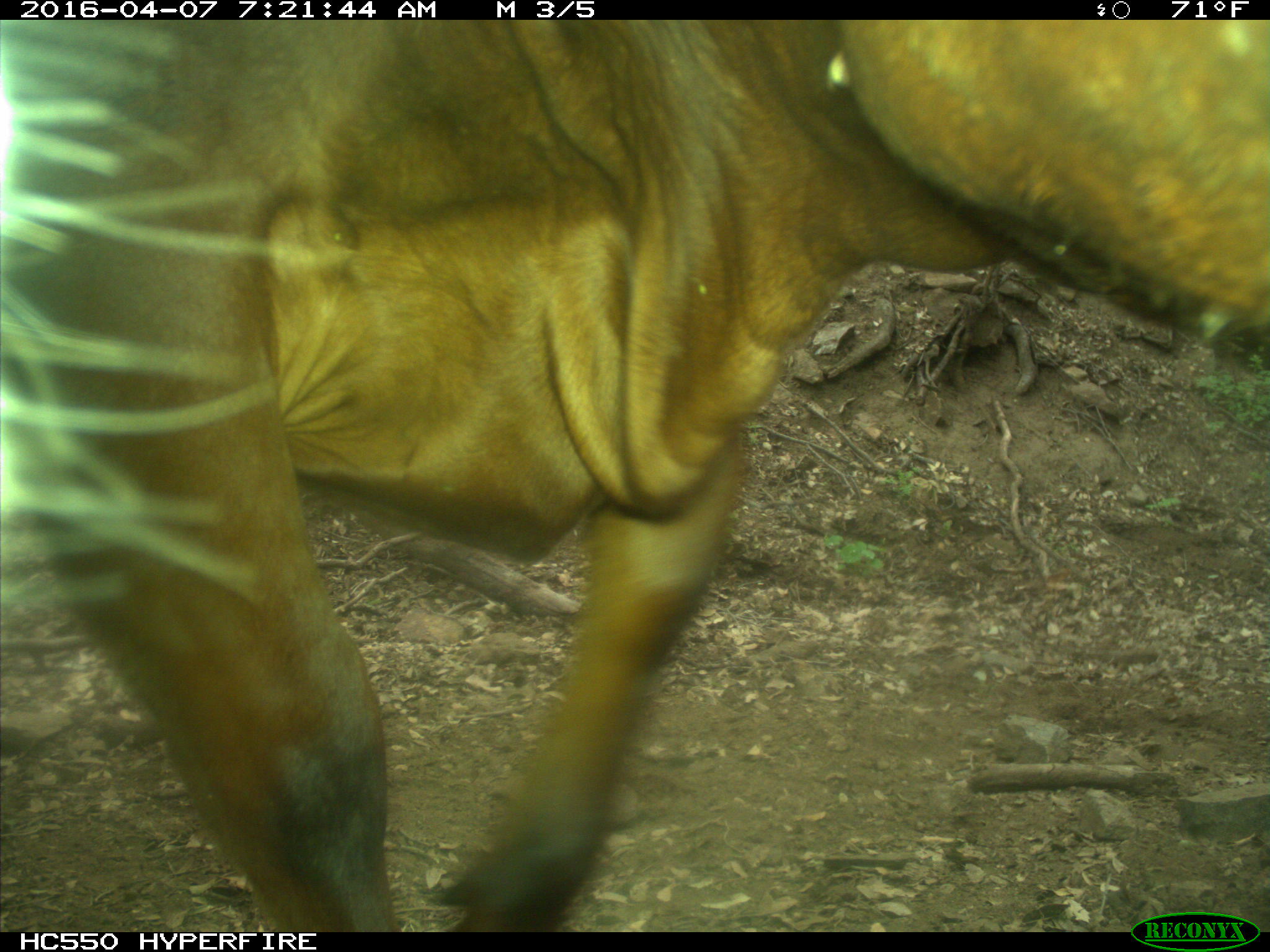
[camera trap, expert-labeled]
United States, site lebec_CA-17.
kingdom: Animalia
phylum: Chordata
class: Mammalia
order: Artiodactyla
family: Bovidae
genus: Bos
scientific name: Bos taurus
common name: domestic cow